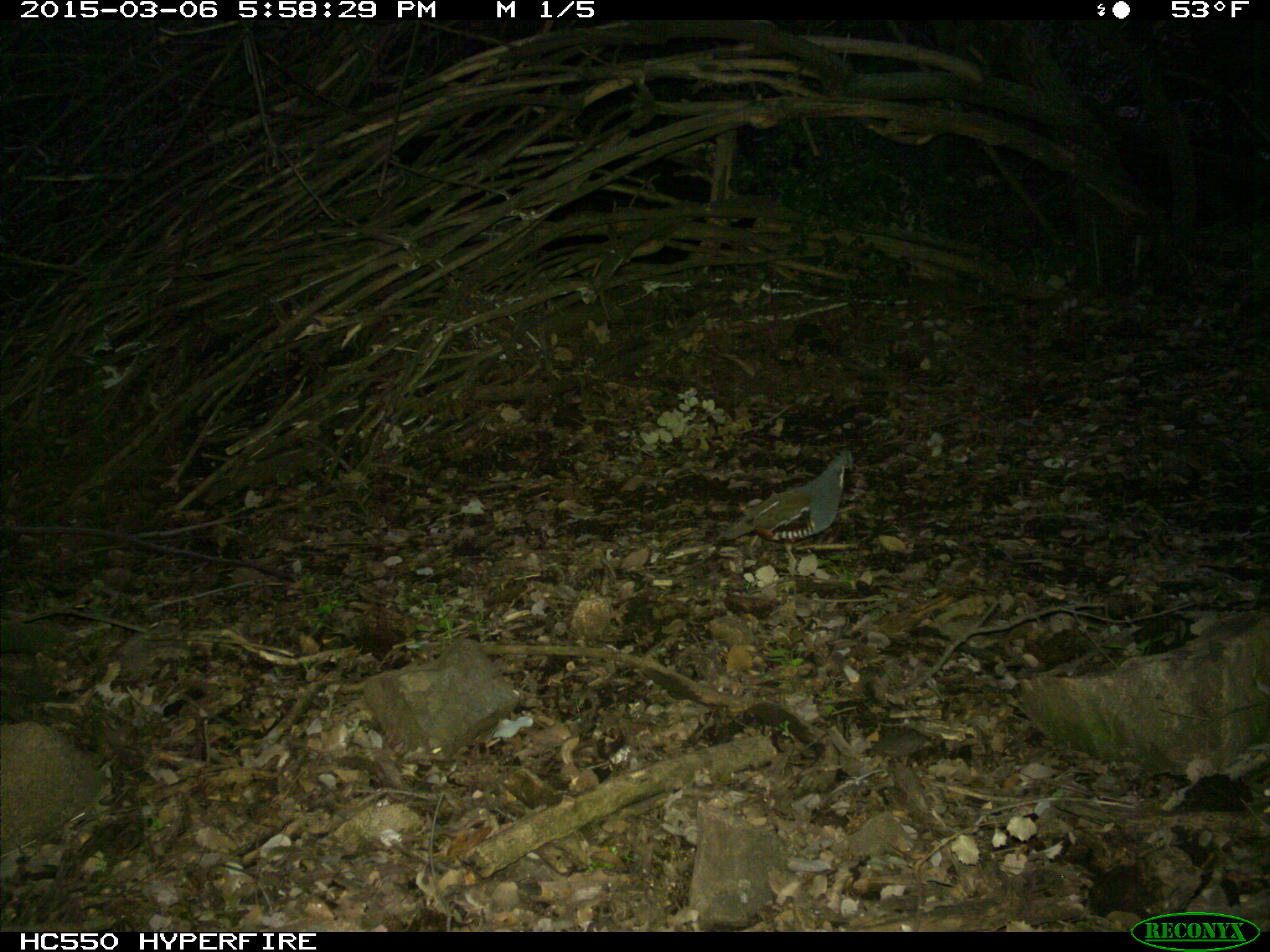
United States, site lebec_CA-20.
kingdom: Animalia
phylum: Chordata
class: Aves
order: Galliformes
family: Odontophoridae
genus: Callipepla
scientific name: Callipepla californica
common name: california quail